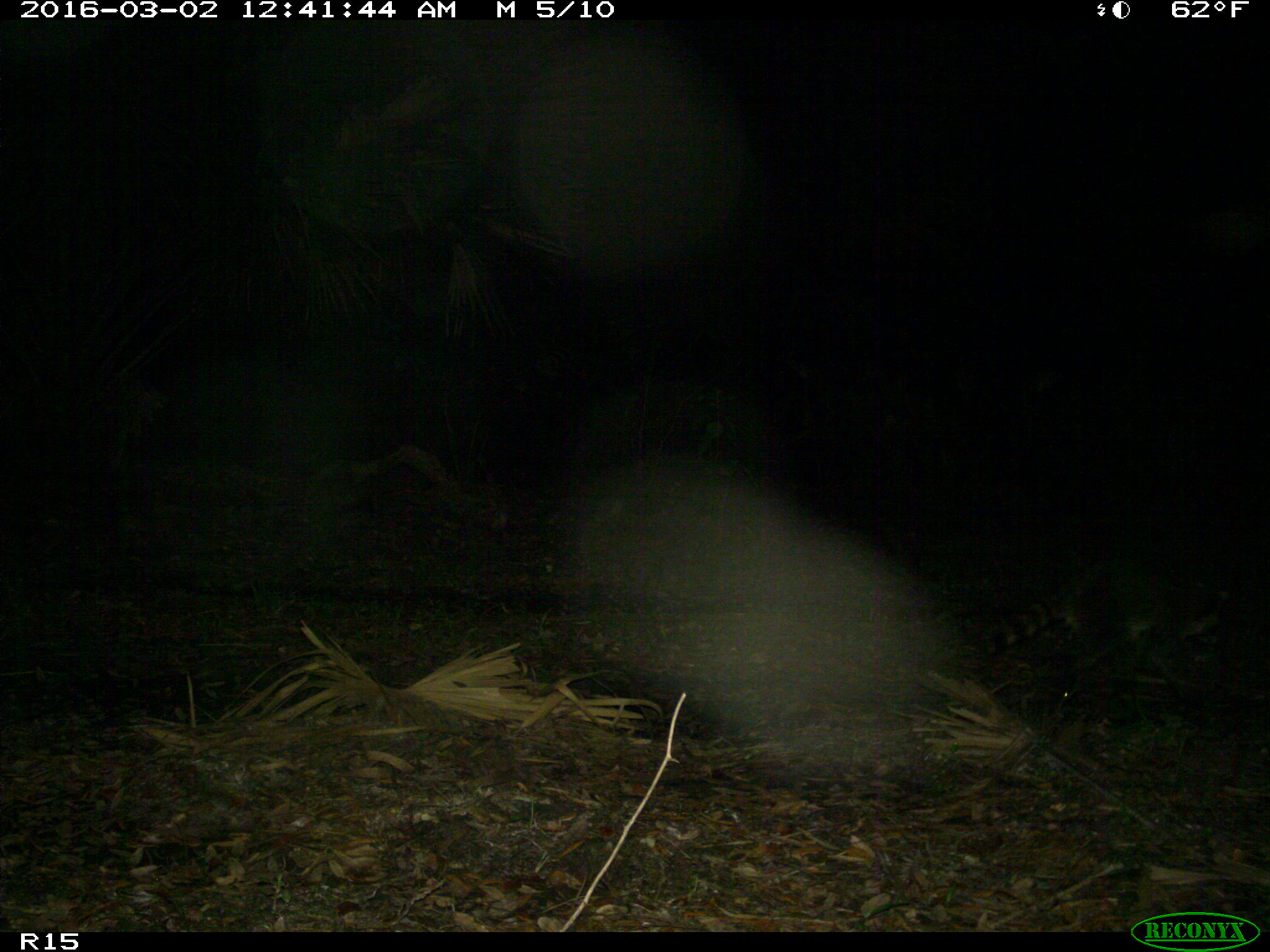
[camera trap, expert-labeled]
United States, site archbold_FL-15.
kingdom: Animalia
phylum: Chordata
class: Mammalia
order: Carnivora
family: Procyonidae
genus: Procyon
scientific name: Procyon lotor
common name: common raccoon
Procyon lotor (common raccoon).